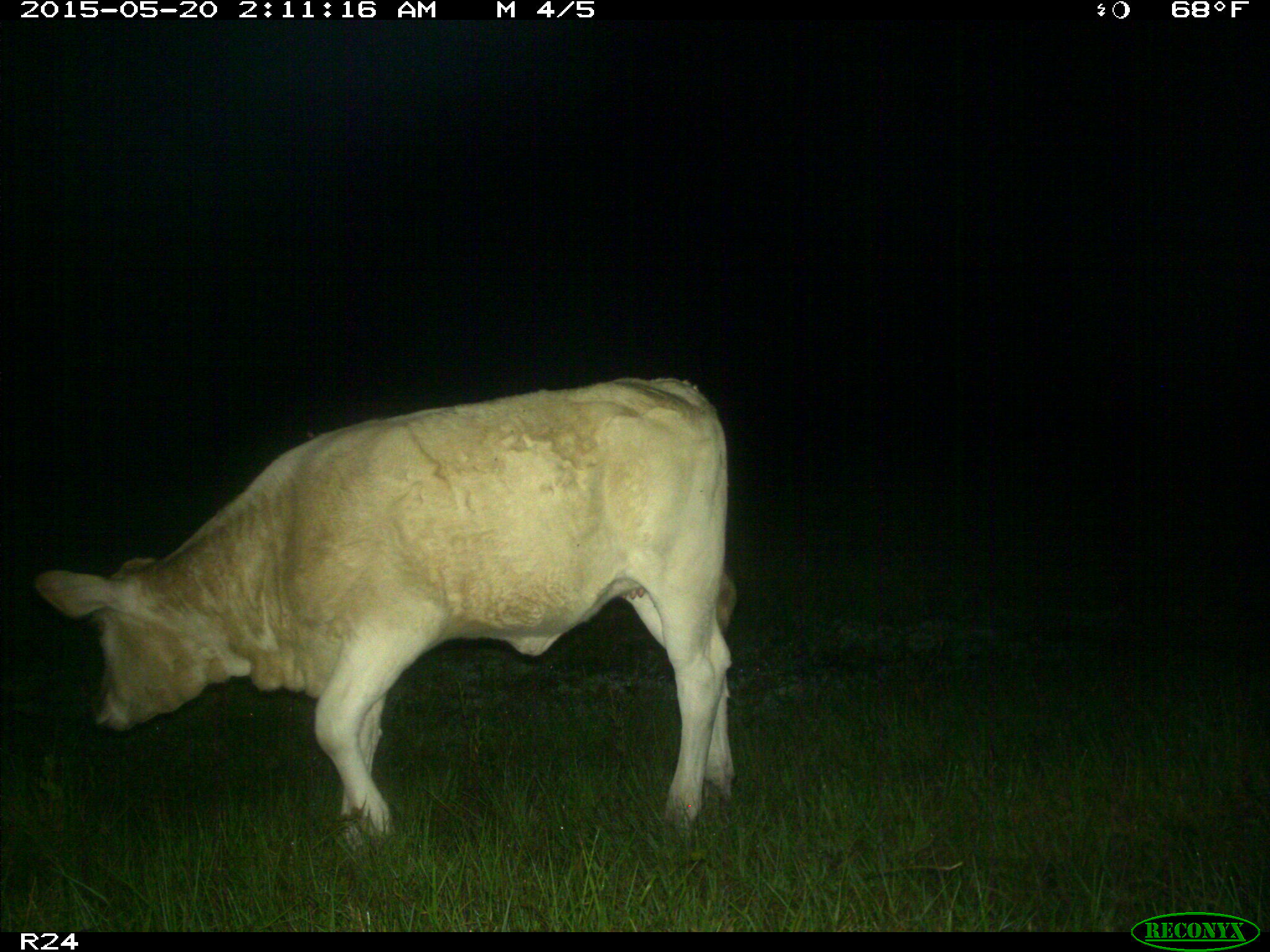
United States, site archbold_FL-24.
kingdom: Animalia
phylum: Chordata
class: Mammalia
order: Artiodactyla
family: Bovidae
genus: Bos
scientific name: Bos taurus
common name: domestic cow